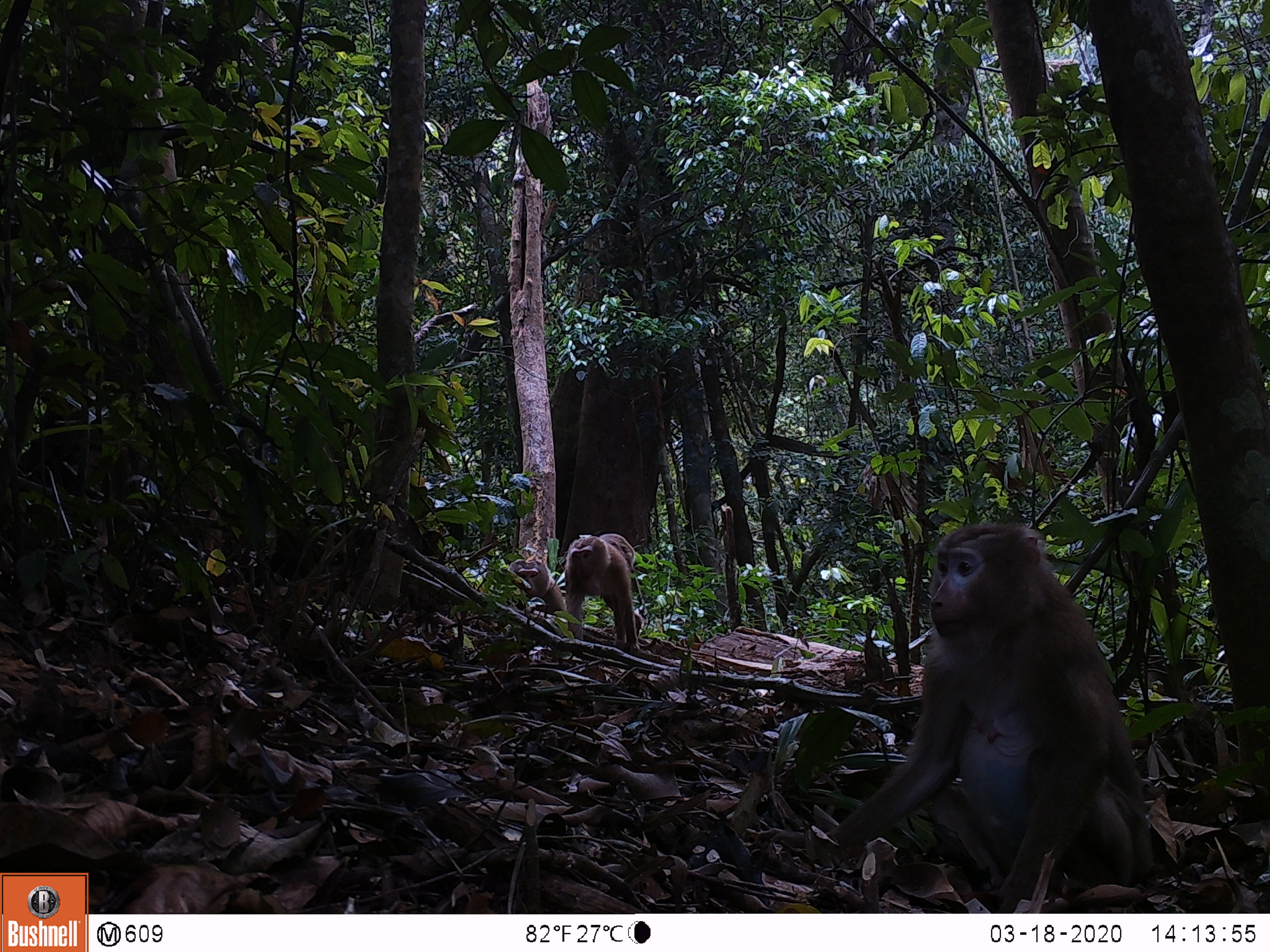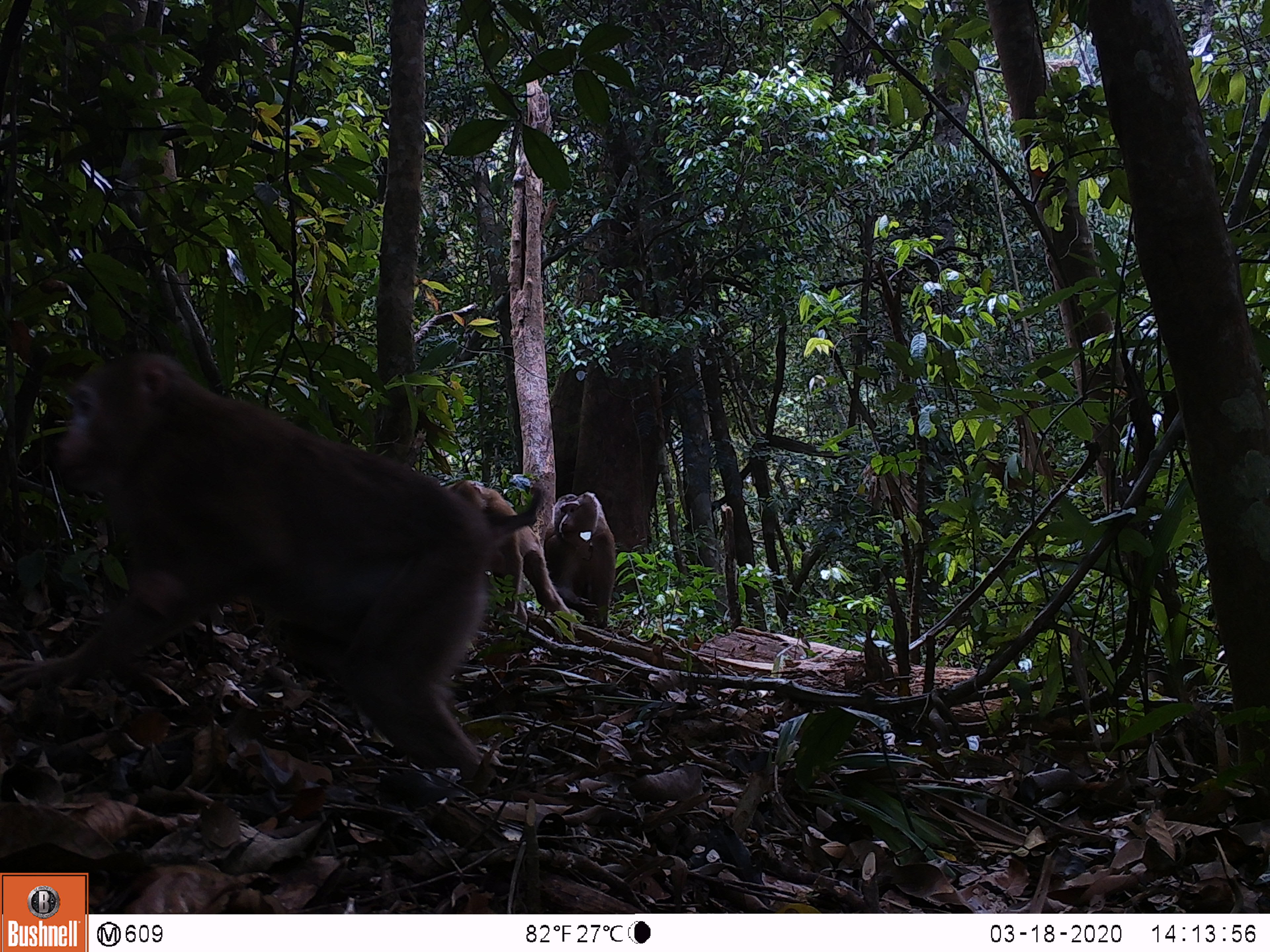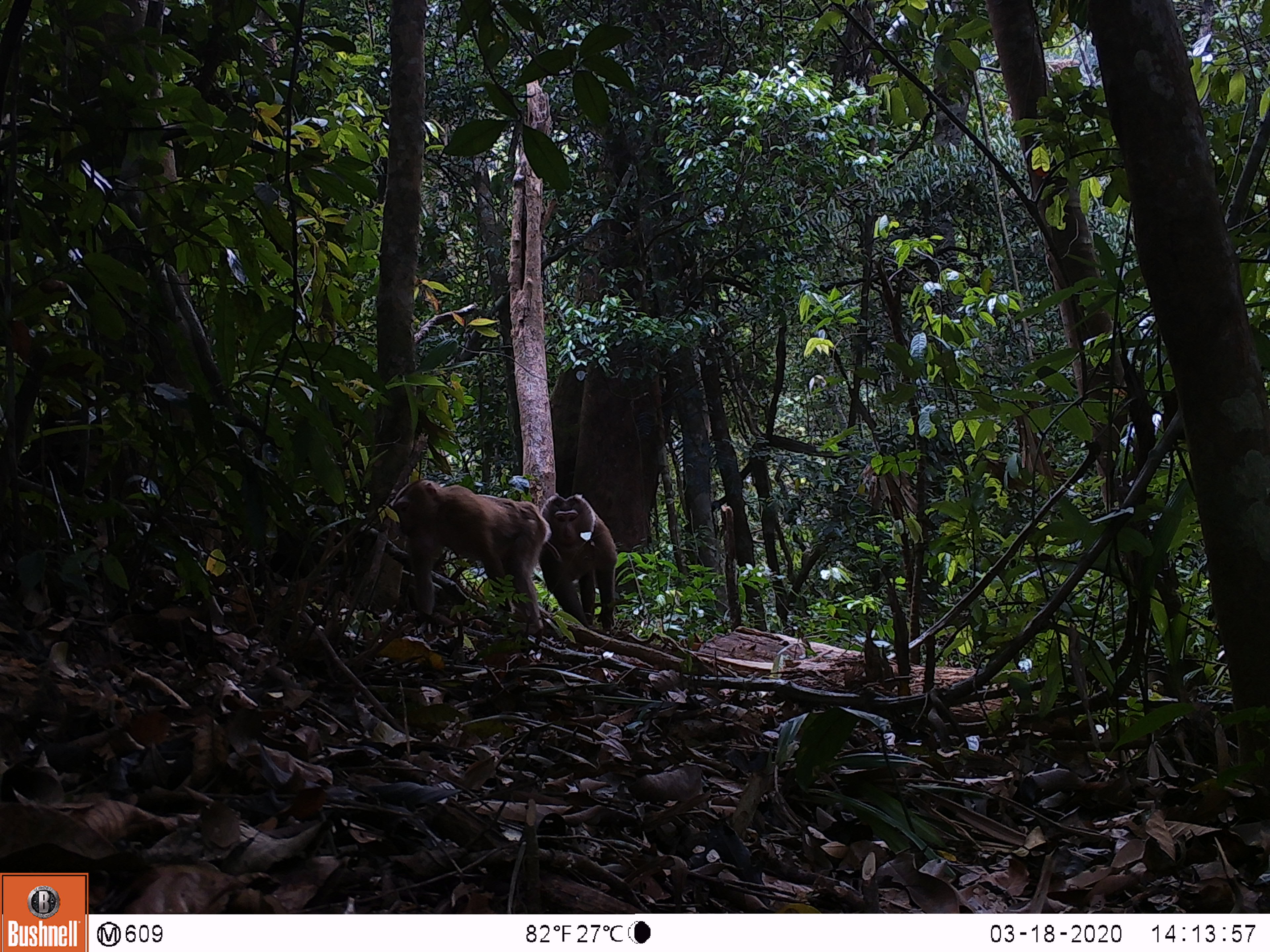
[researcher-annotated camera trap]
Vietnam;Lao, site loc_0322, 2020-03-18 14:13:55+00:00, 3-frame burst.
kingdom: Animalia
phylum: Chordata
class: Mammalia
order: Primates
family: Cercopithecidae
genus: Macaca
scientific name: Macaca nemestrina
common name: pig-tailed macaque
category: pig tailed macaque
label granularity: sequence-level